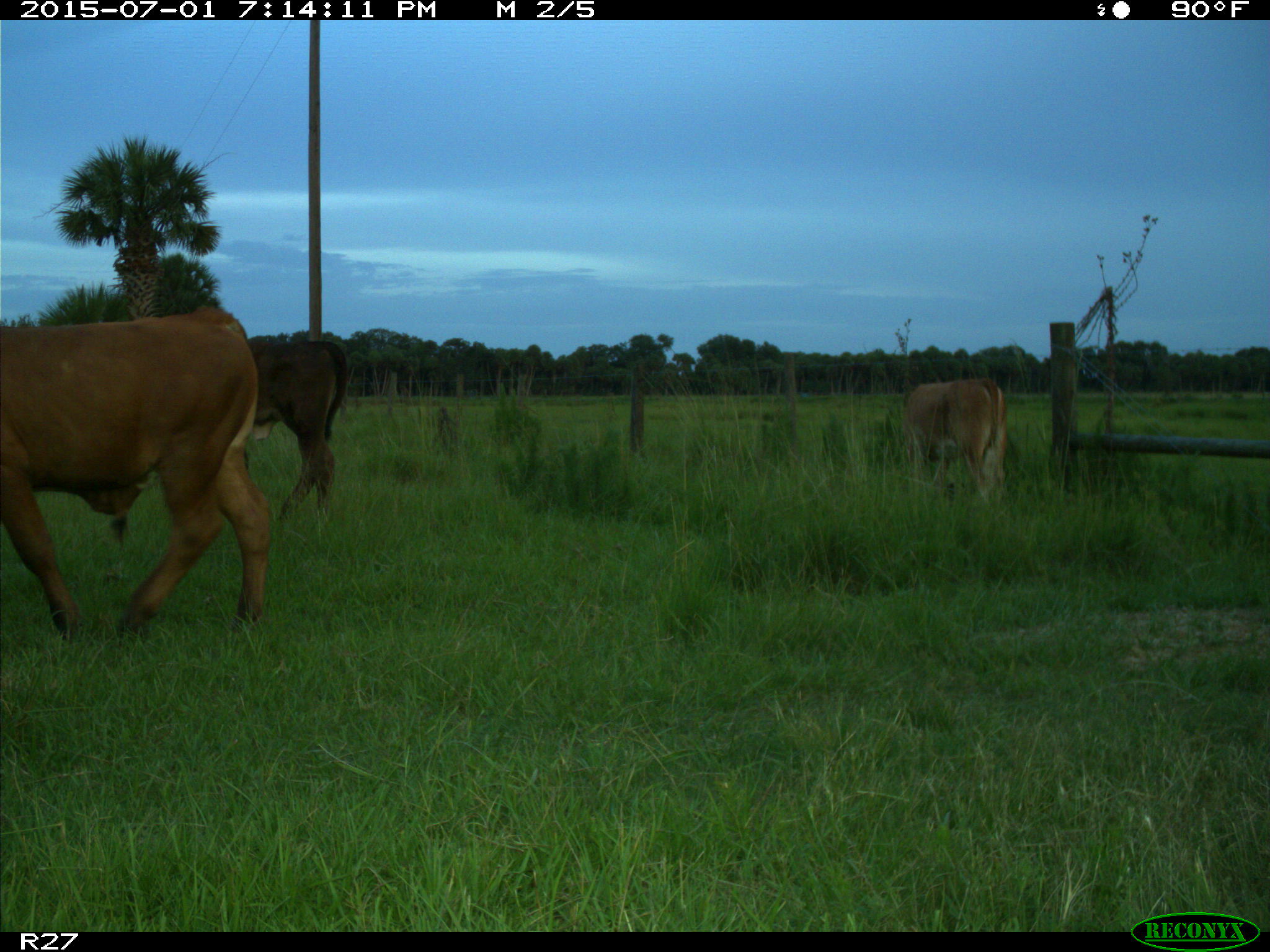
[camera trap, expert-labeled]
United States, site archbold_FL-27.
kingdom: Animalia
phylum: Chordata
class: Mammalia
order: Artiodactyla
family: Bovidae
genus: Bos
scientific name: Bos taurus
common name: domestic cow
Bos taurus (domestic cow).